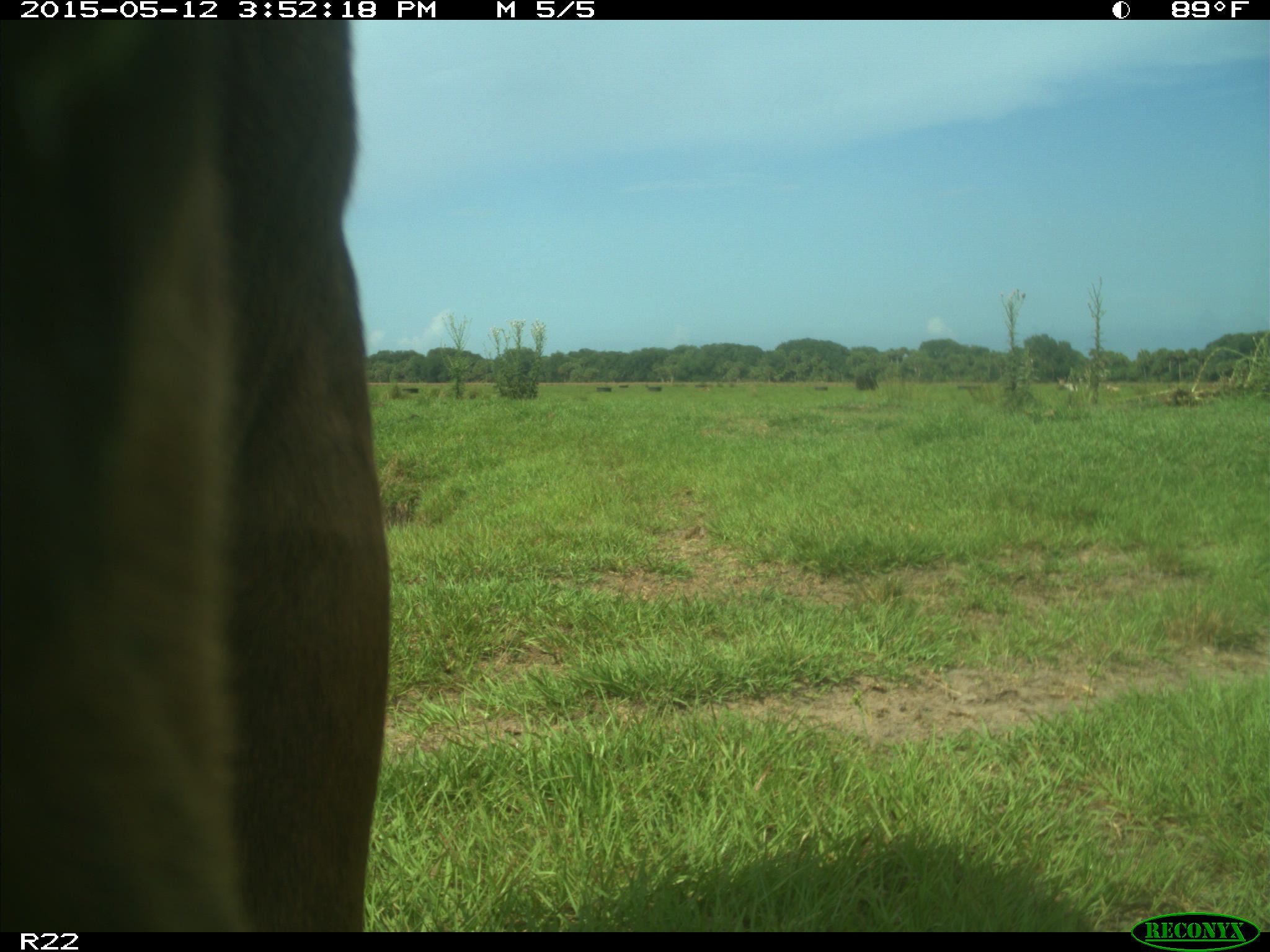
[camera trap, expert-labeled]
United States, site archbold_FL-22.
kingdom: Animalia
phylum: Chordata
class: Mammalia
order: Artiodactyla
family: Bovidae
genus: Bos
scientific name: Bos taurus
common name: domestic cow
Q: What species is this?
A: Bos taurus (domestic cow).